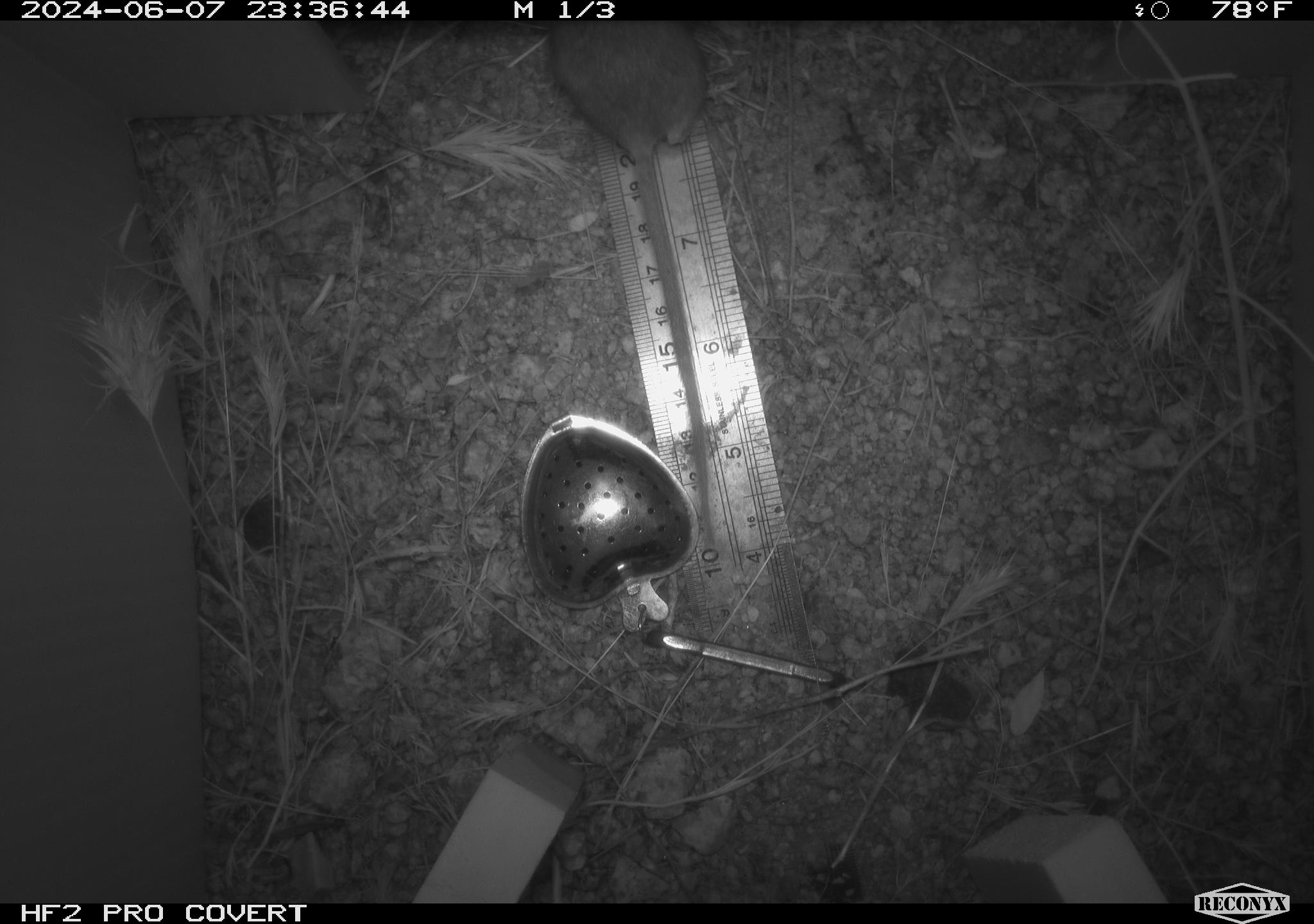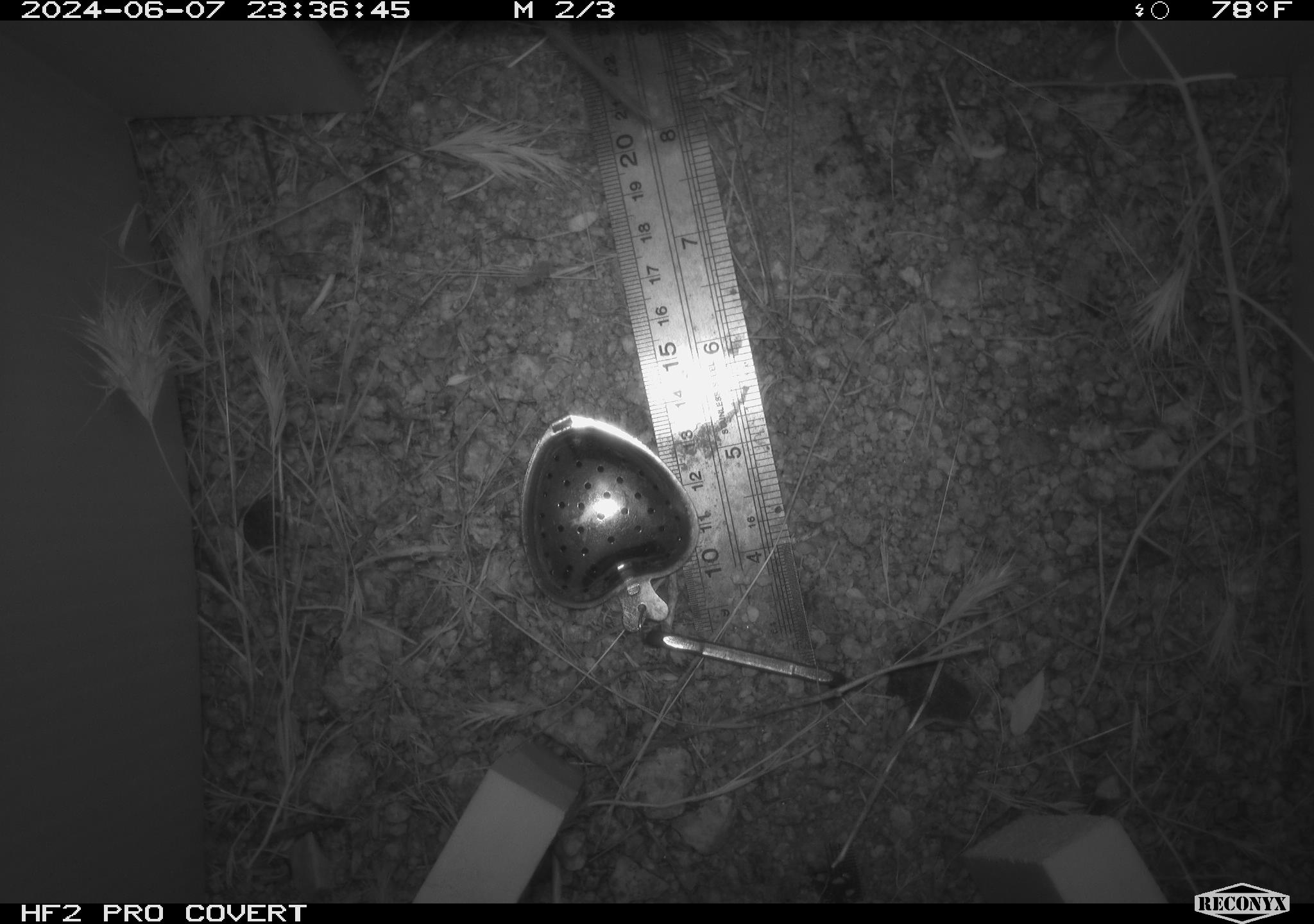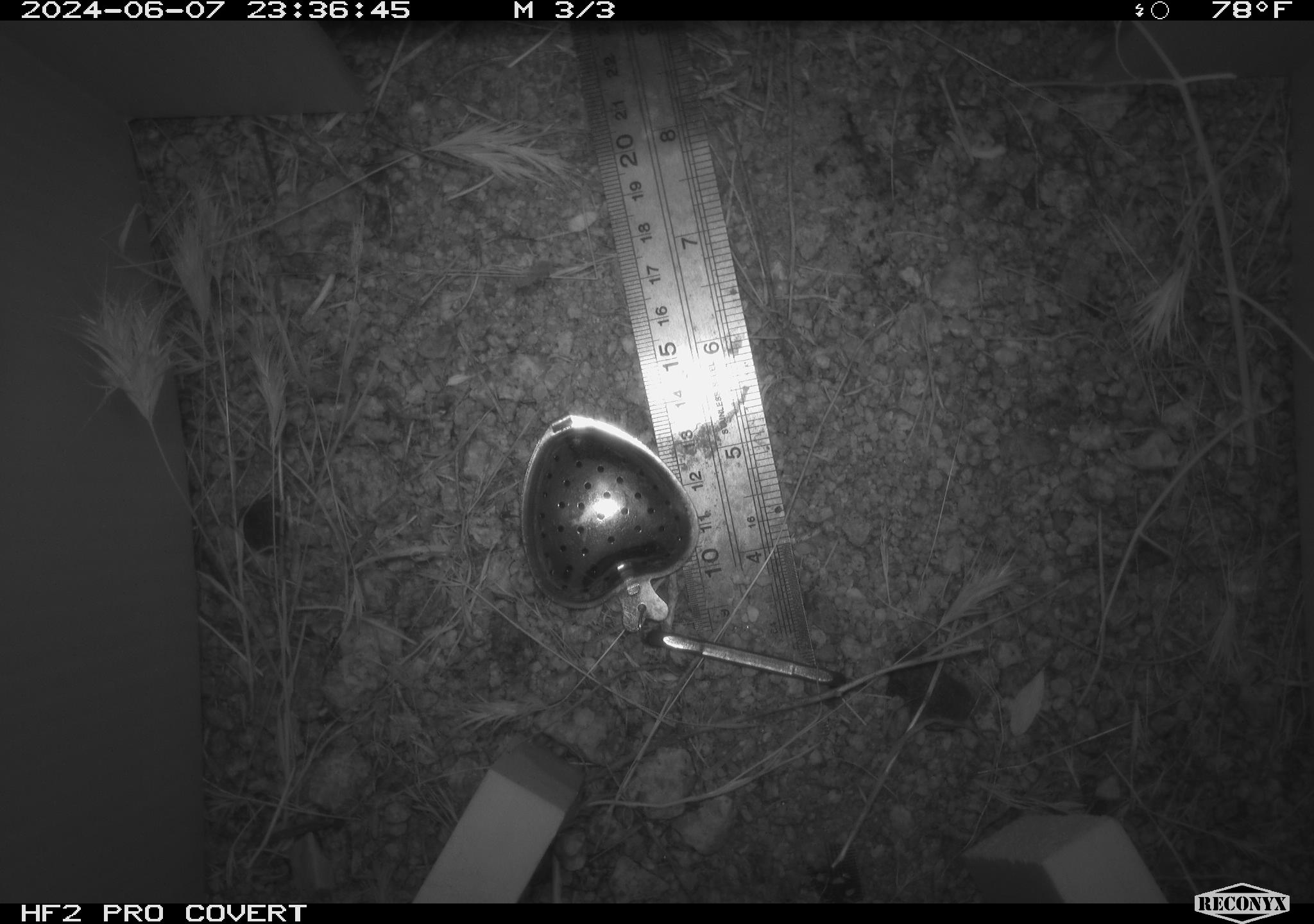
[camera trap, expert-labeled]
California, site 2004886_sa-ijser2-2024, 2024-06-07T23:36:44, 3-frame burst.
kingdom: Animalia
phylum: Chordata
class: Mammalia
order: Rodentia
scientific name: Rodentia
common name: mouse species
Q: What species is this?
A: Mouse species (Rodentia).